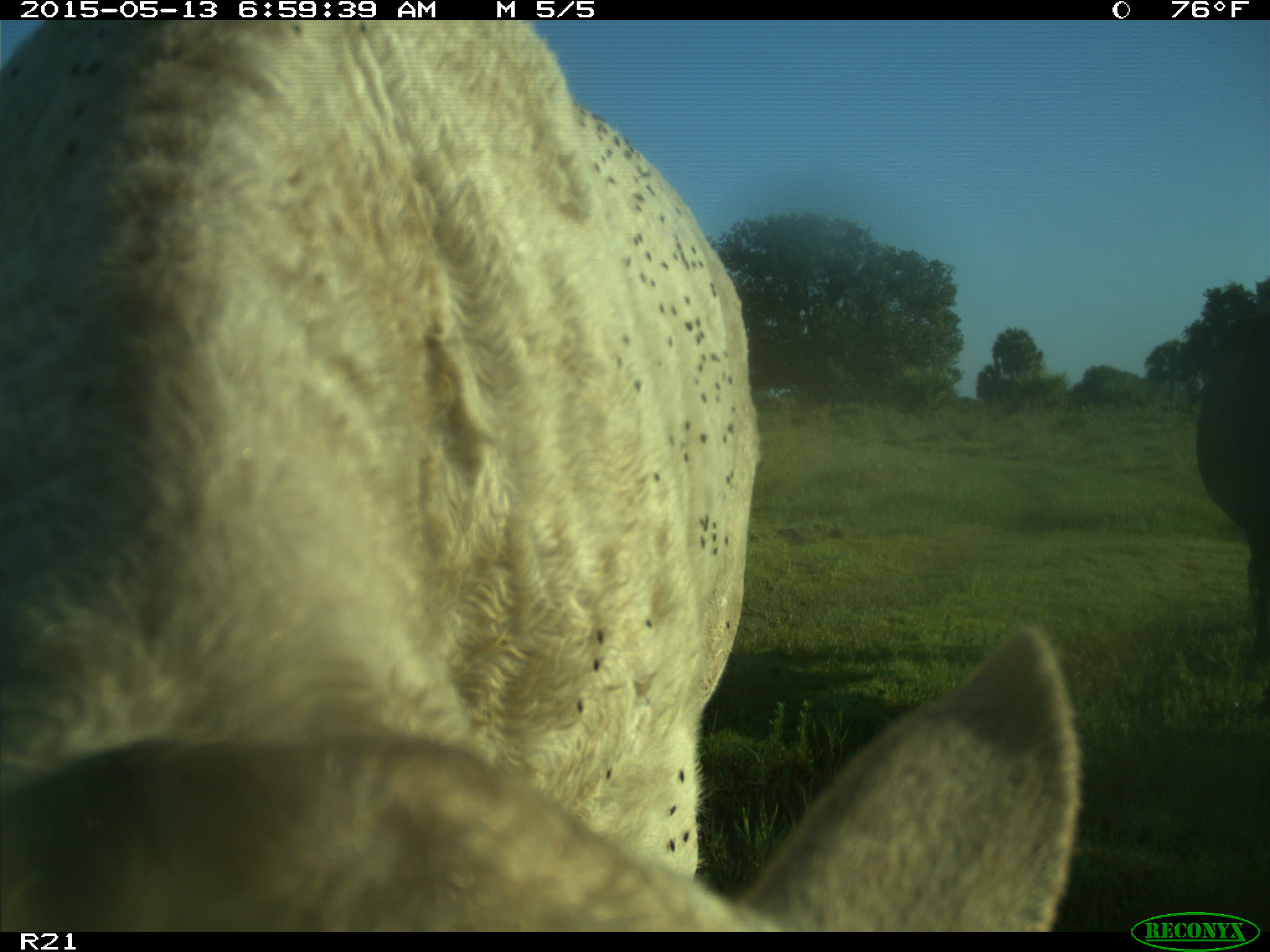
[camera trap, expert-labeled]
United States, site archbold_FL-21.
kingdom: Animalia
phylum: Chordata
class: Mammalia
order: Artiodactyla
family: Bovidae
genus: Bos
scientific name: Bos taurus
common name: domestic cow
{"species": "Bos taurus (domestic cow)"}